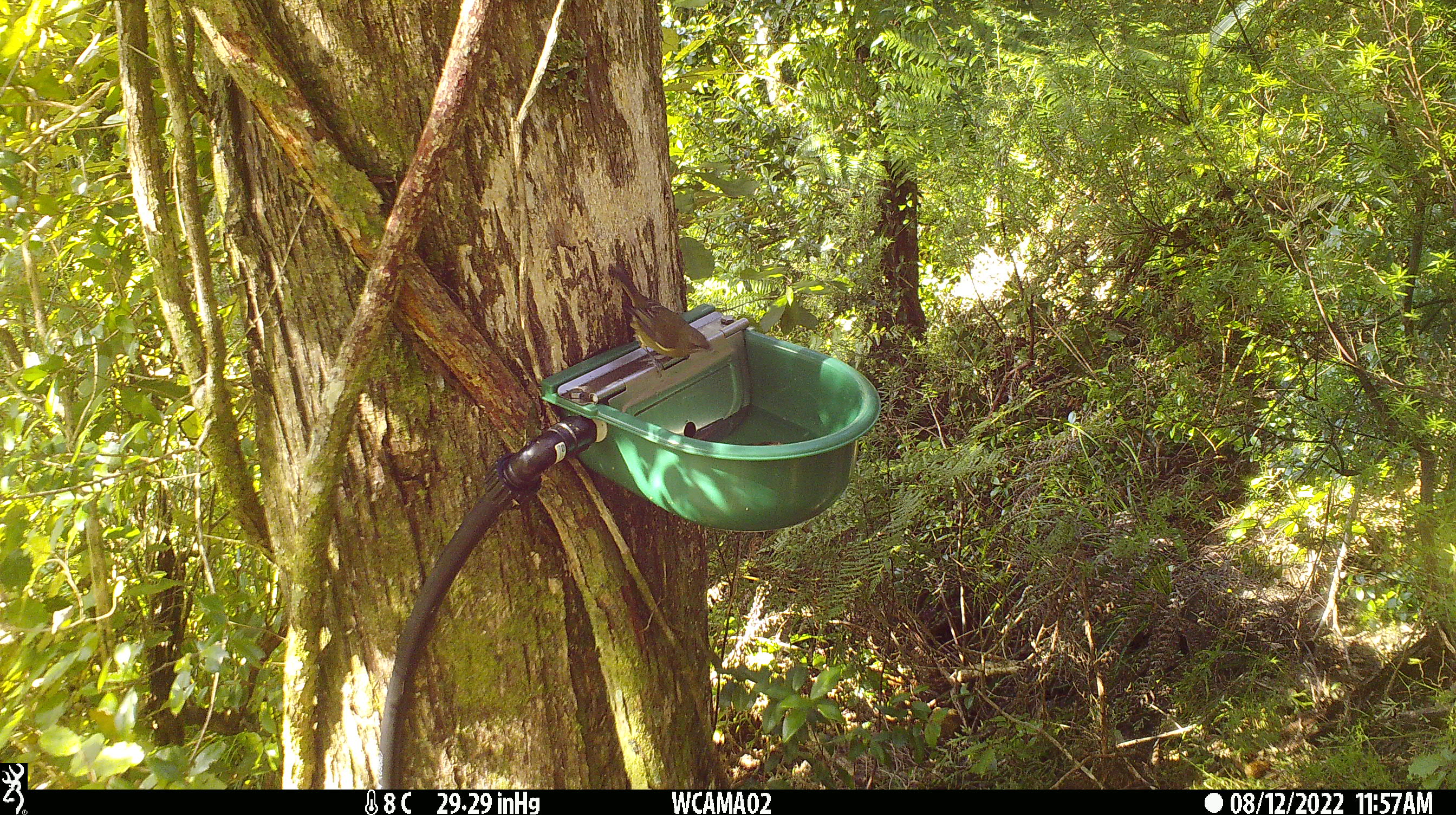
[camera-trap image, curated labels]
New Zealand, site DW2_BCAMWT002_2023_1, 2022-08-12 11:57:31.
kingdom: Animalia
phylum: Chordata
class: Aves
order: Passeriformes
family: Meliphagidae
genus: Anthornis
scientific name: Anthornis melanura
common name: new zealand bellbird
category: bellbird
Bellbird (new zealand bellbird) (Anthornis melanura).